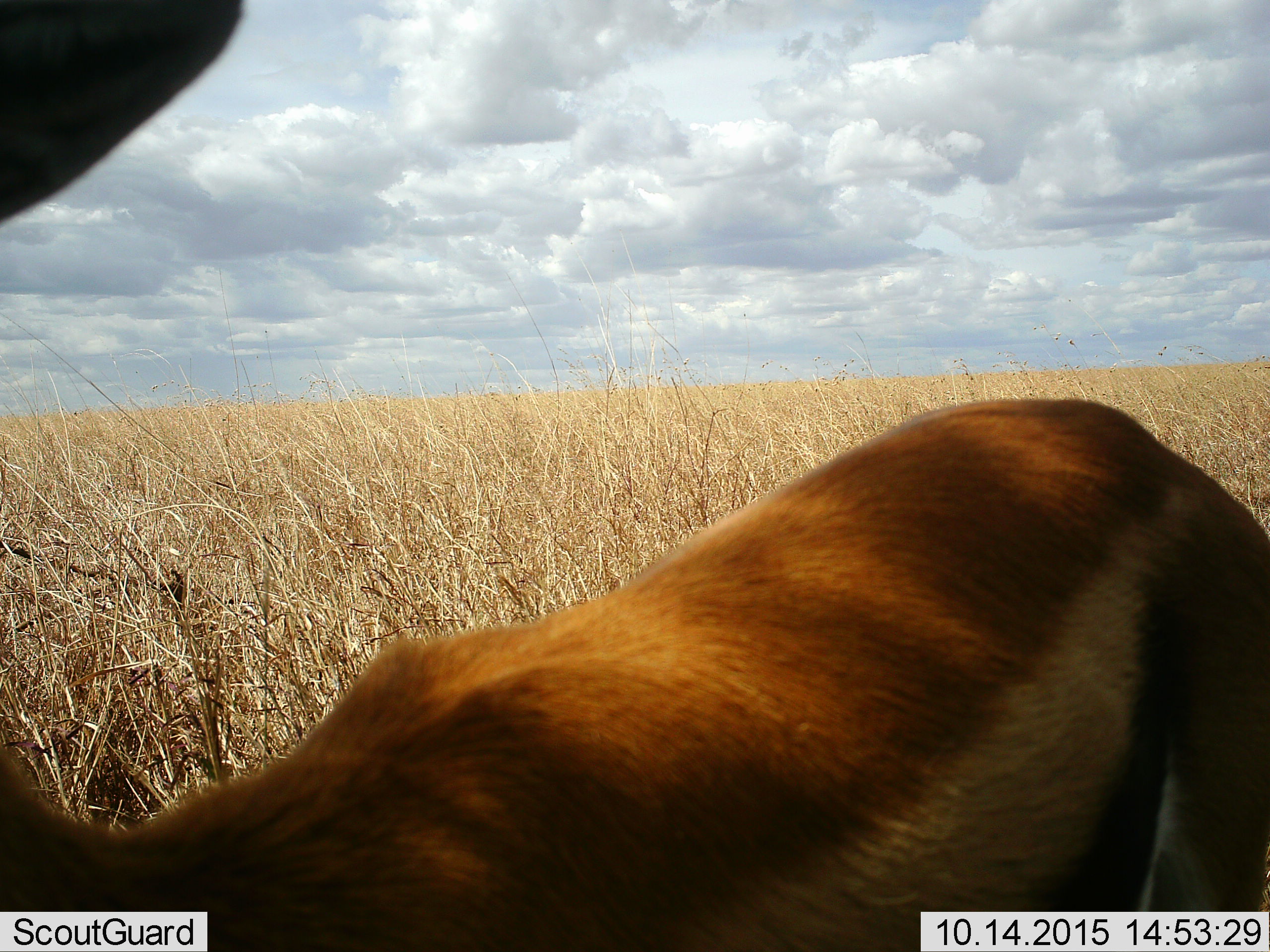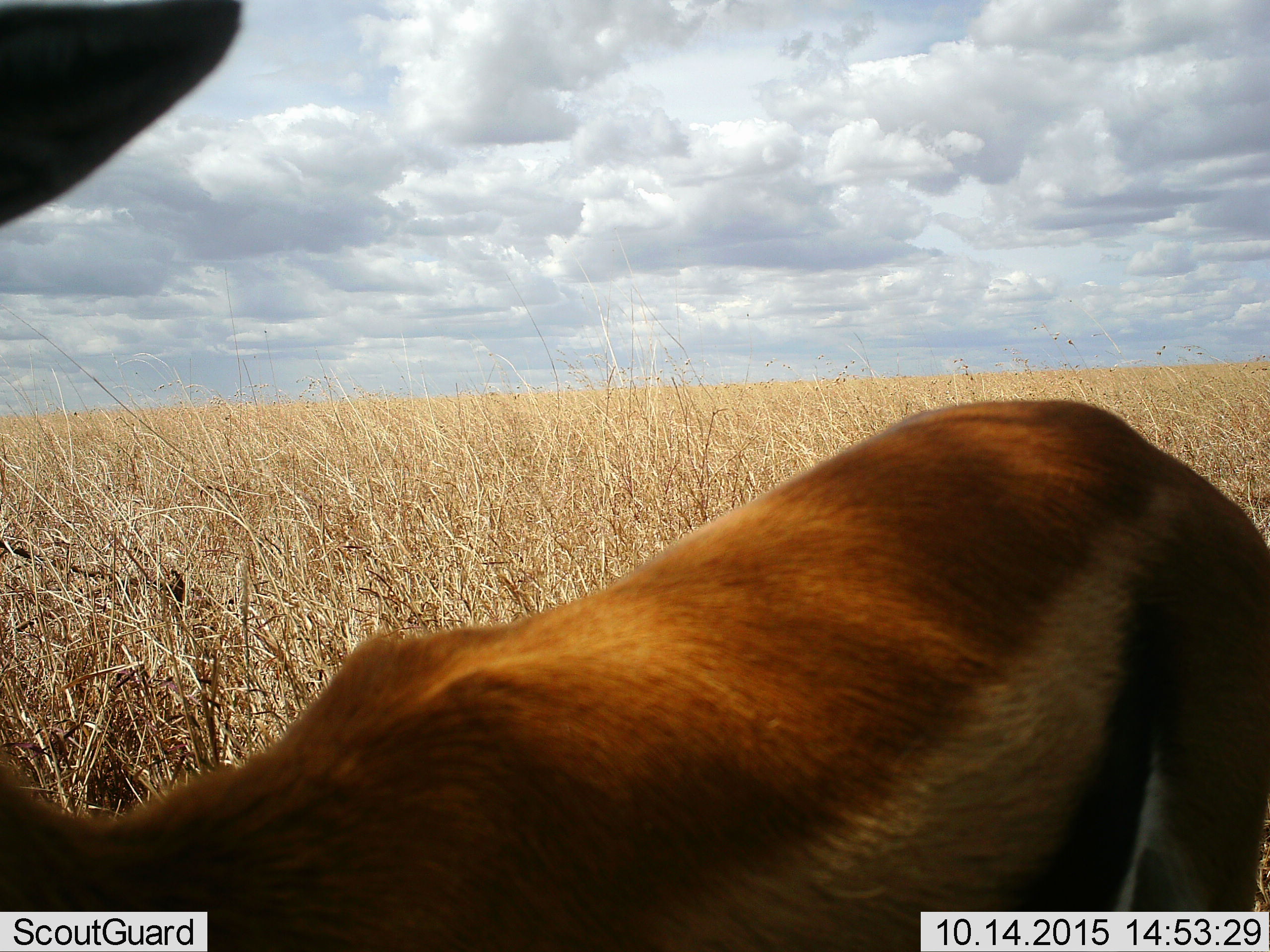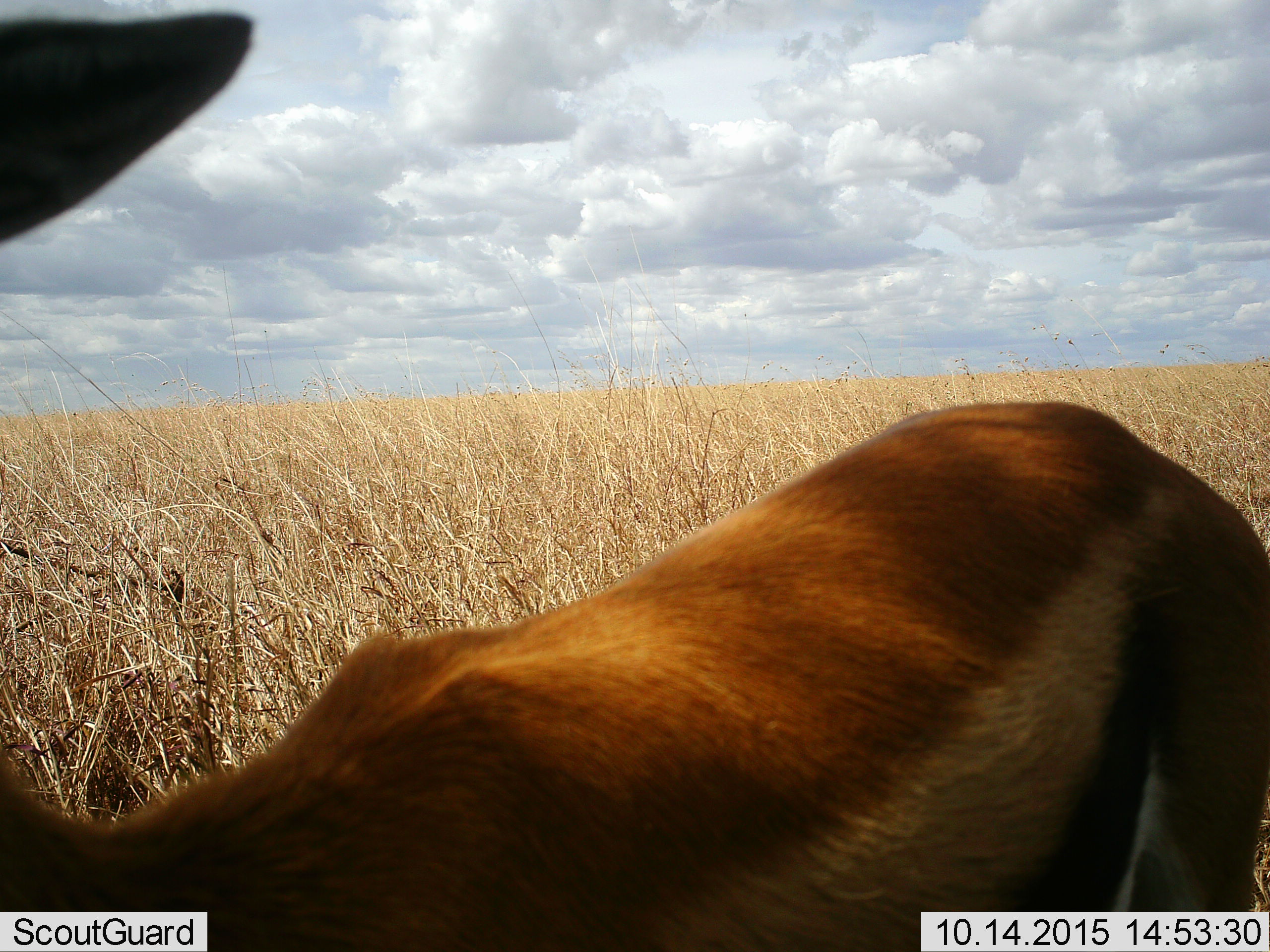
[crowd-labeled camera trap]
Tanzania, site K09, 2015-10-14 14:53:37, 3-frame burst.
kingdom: Animalia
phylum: Chordata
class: Mammalia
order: Artiodactyla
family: Bovidae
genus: Eudorcas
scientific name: Eudorcas thomsonii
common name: thomson's gazelle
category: gazellethomsons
Gazellethomsons (thomson's gazelle) (Eudorcas thomsonii), count 1. Behavior (volunteer vote fractions): standing 100%, resting 0%, moving 0%, interacting 0%. Young present (vote fraction): 0%. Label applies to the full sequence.